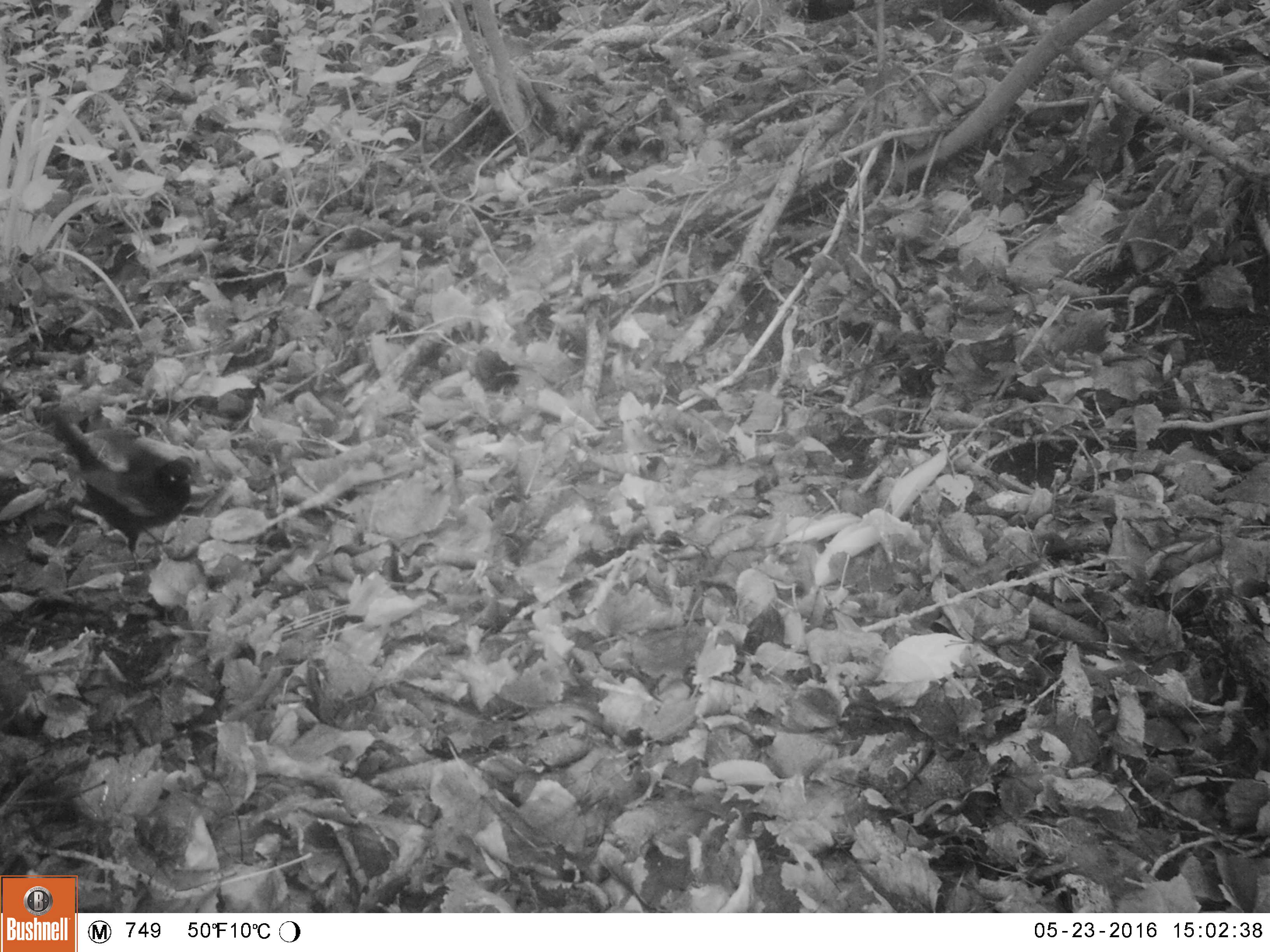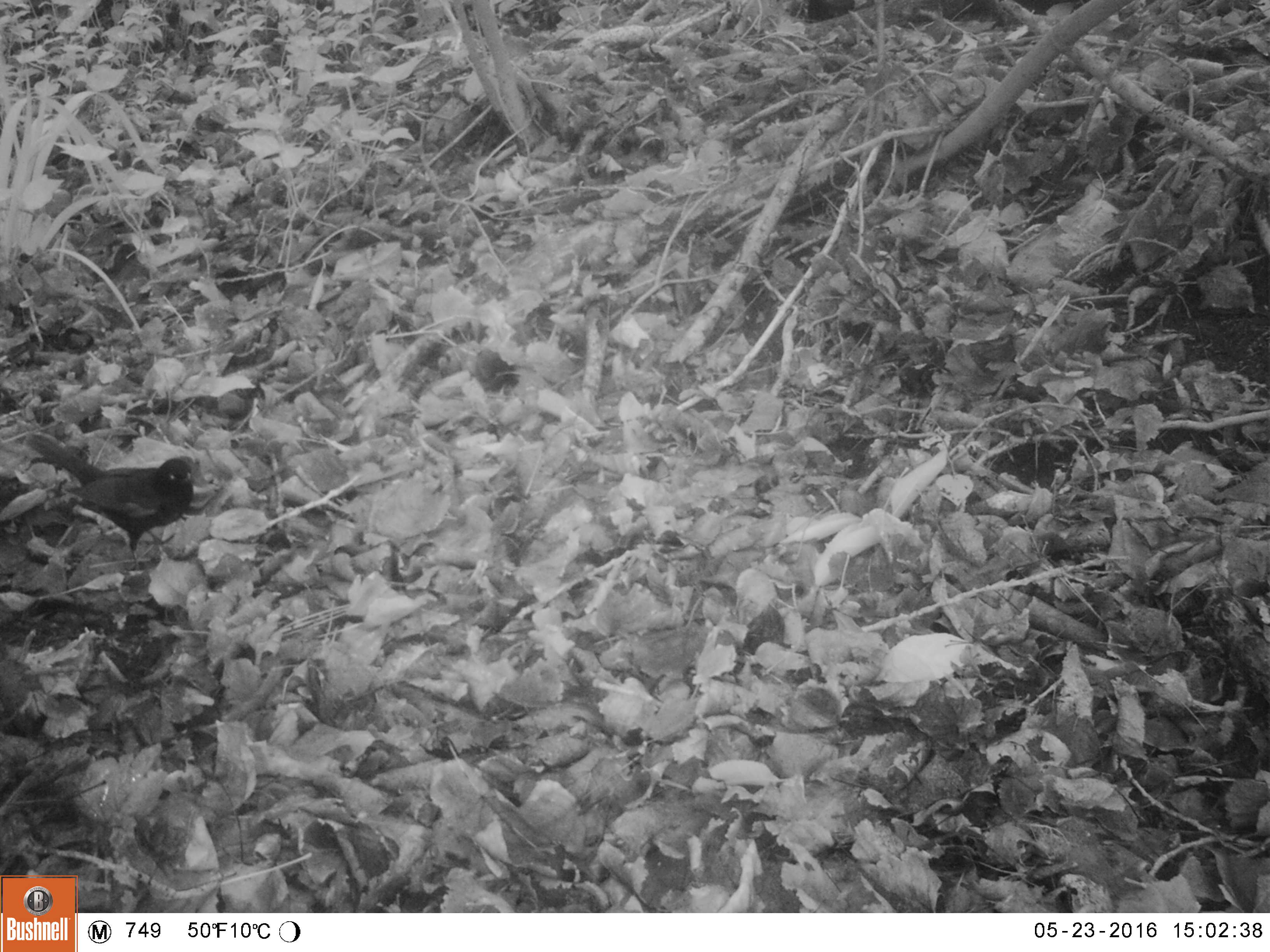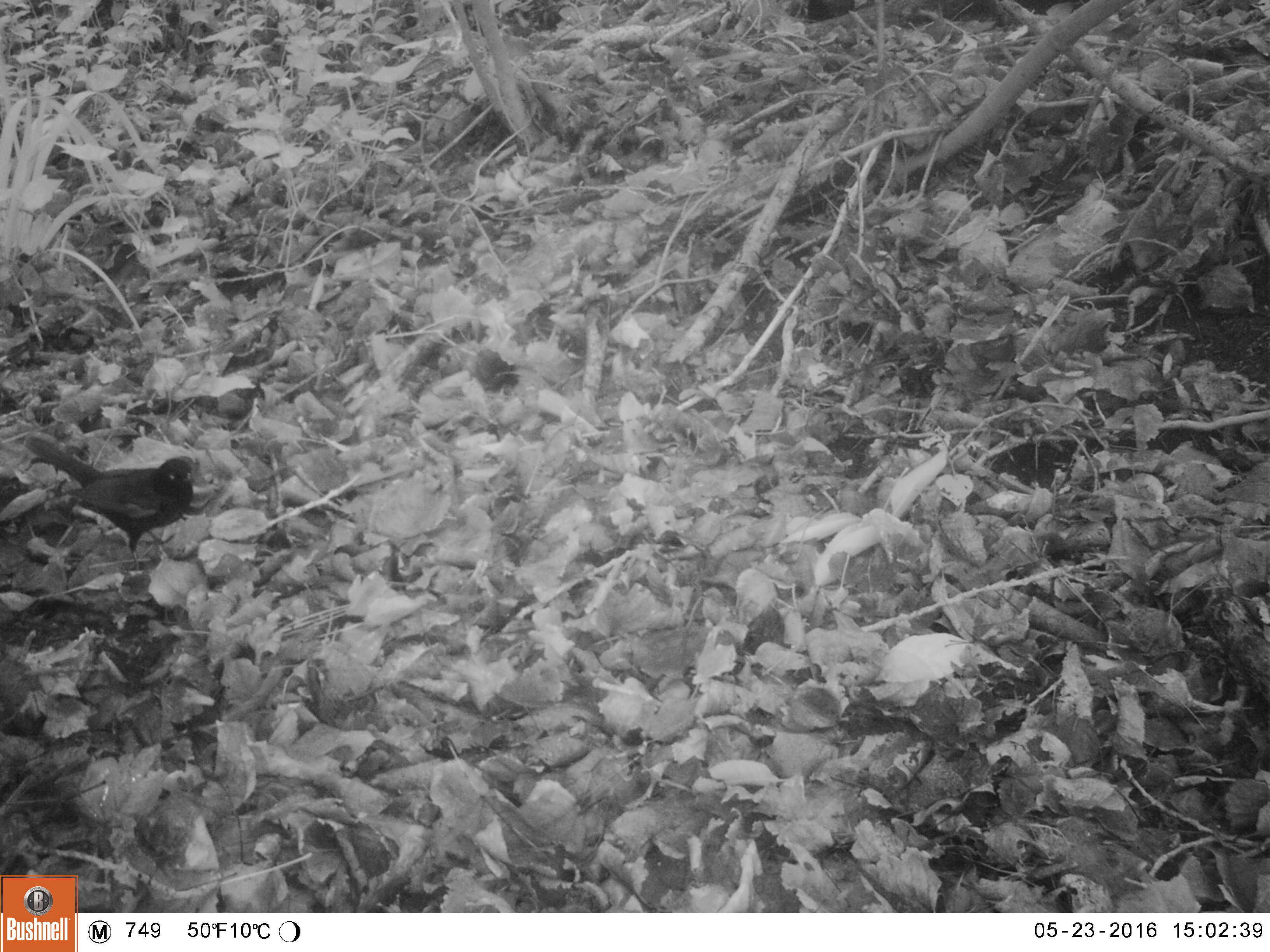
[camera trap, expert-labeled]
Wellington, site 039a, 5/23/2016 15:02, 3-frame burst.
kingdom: Animalia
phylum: Chordata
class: Aves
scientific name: Aves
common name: bird